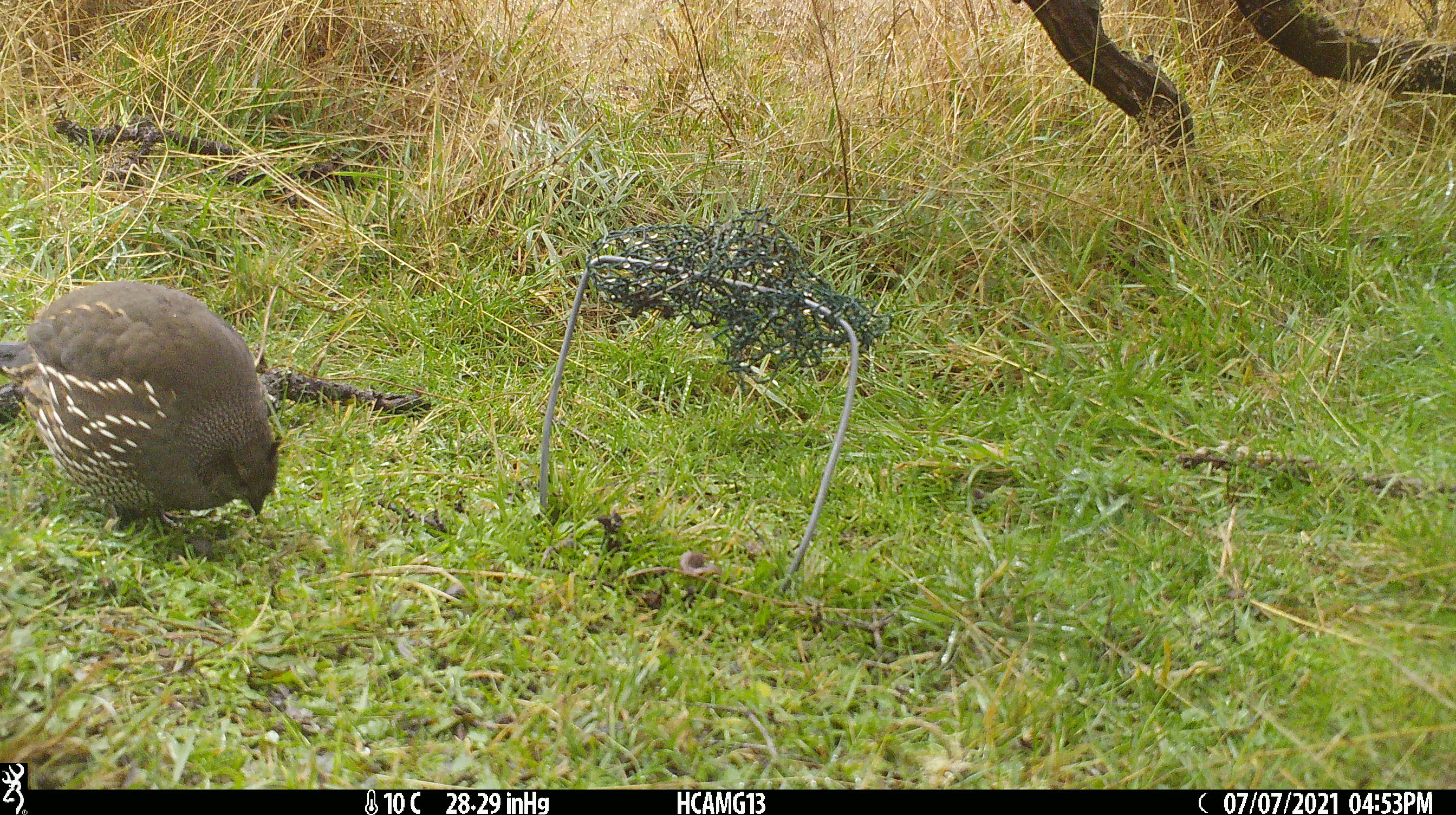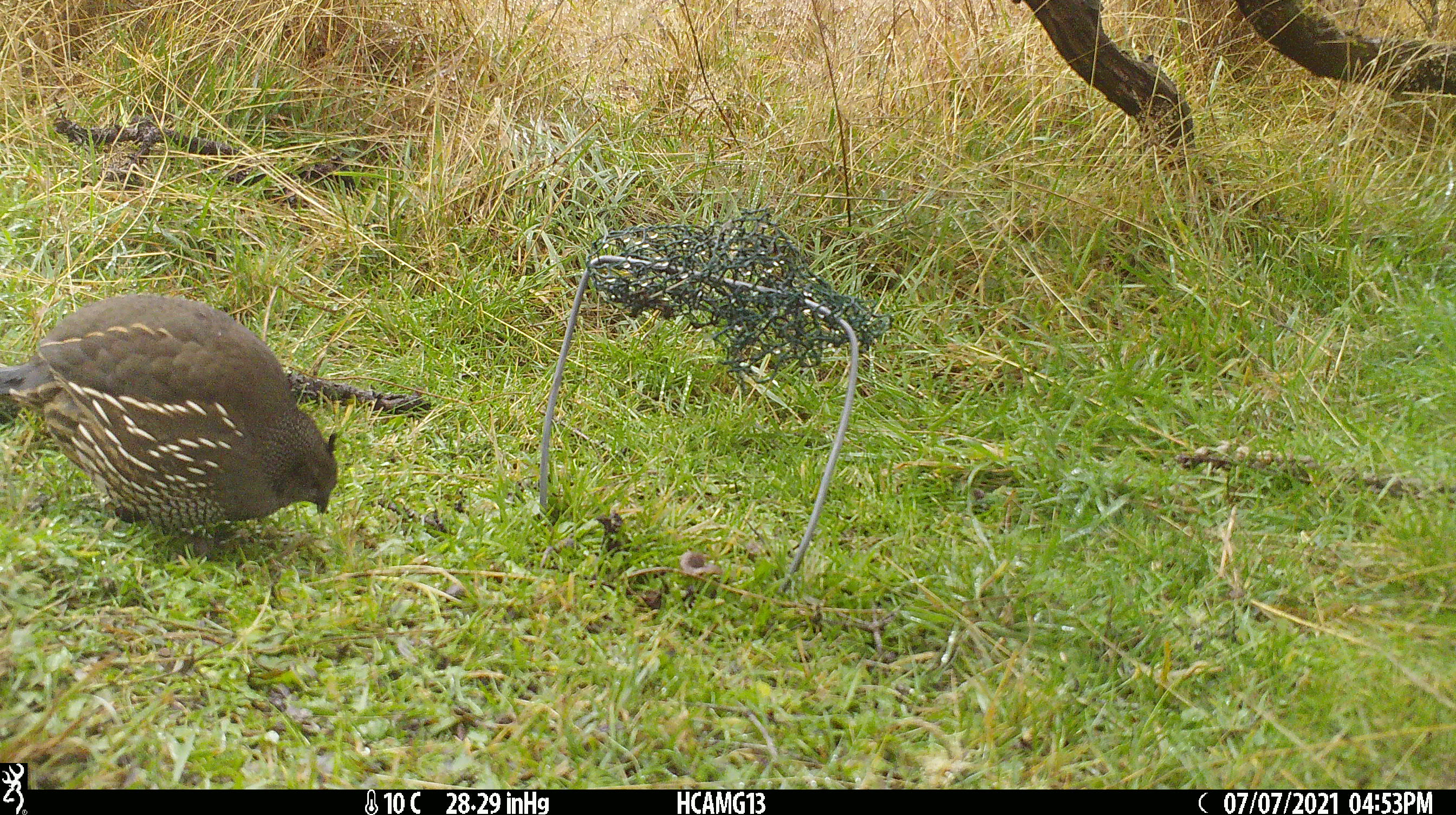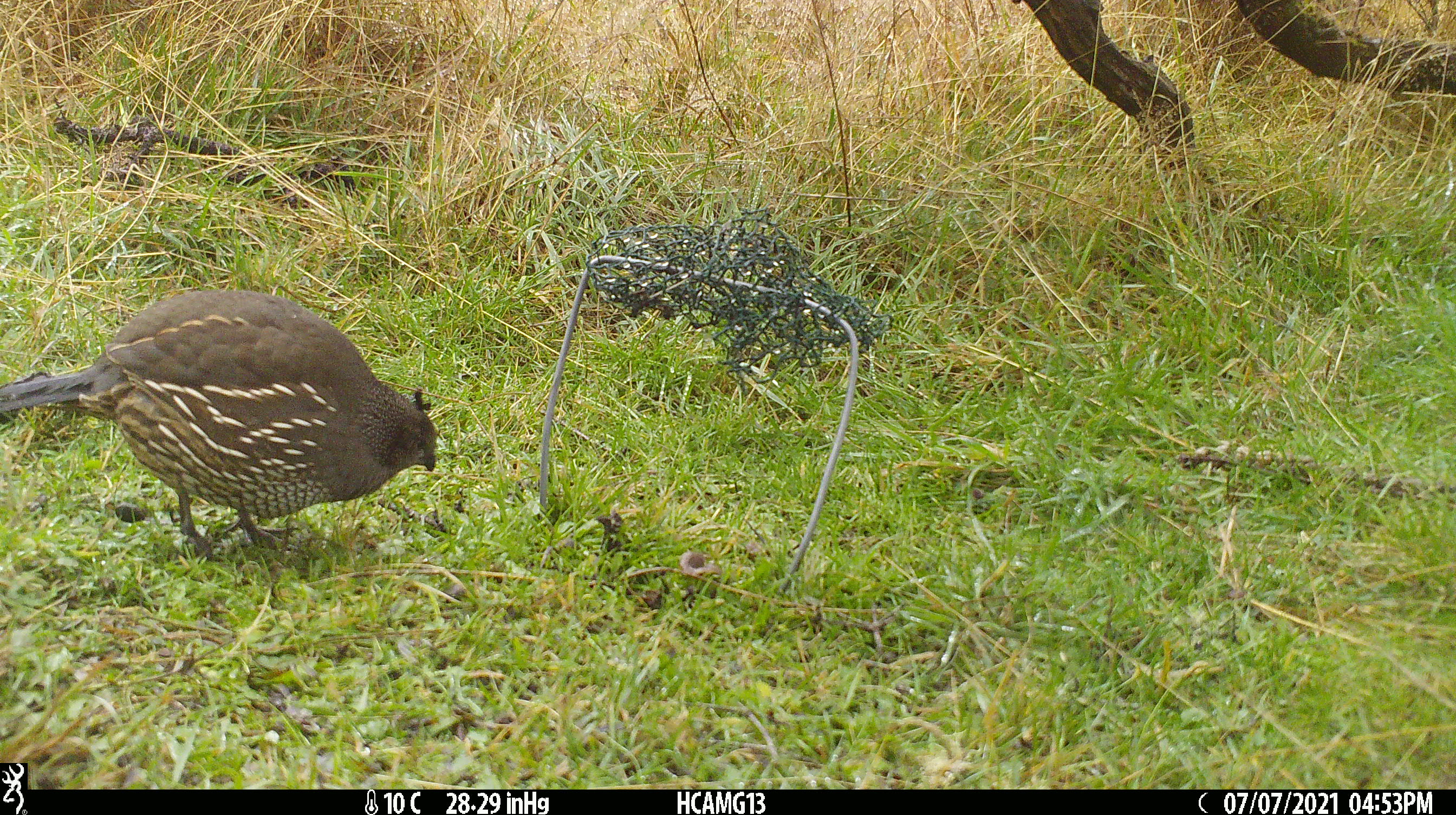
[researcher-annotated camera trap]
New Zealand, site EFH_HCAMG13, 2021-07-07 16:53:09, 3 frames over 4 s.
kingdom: Animalia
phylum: Chordata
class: Aves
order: Galliformes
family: Odontophoridae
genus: Callipepla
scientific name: Callipepla californica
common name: california quail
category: quail california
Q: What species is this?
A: Quail california (california quail) (Callipepla californica).